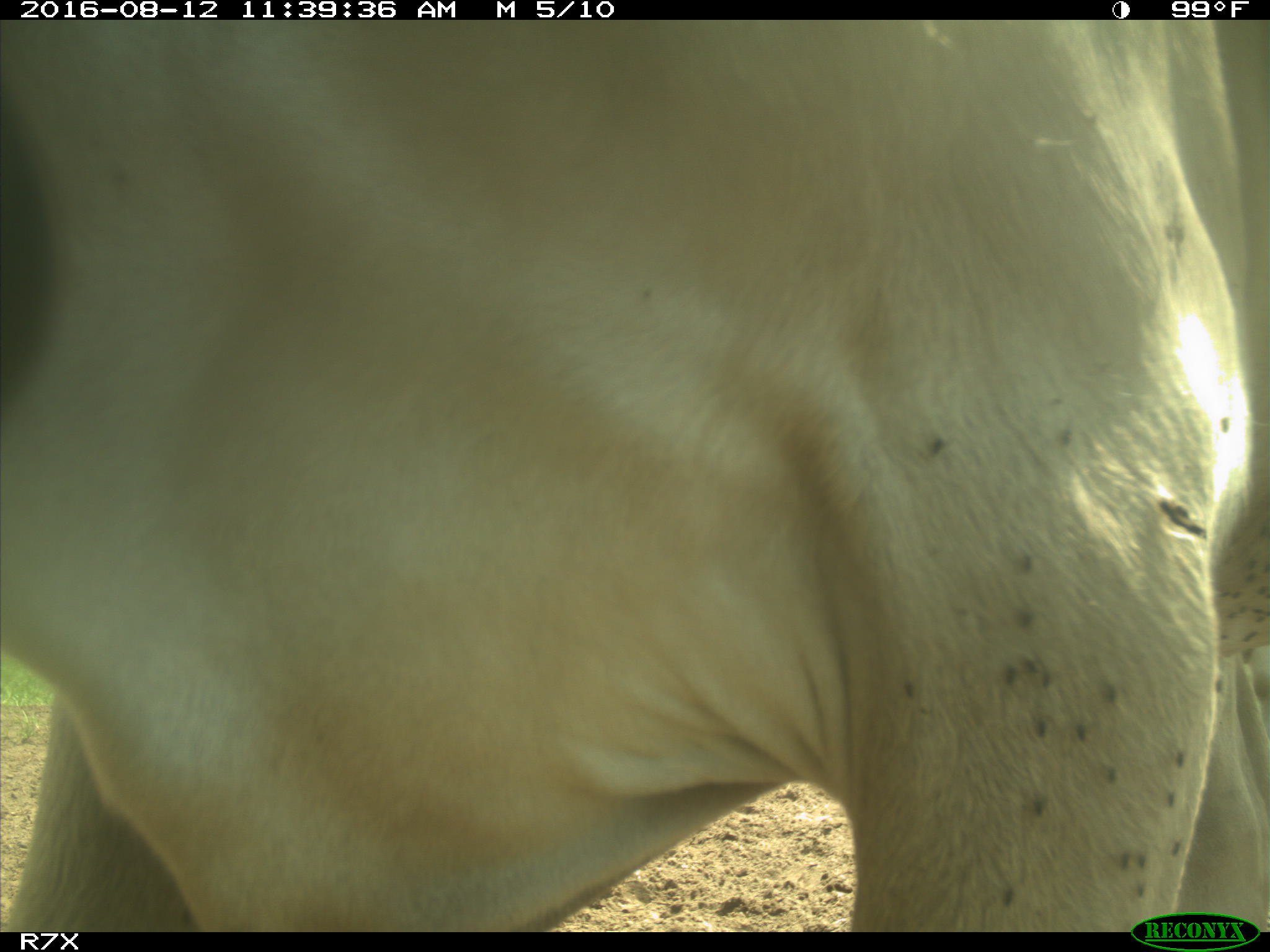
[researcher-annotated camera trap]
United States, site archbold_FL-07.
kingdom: Animalia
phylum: Chordata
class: Mammalia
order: Artiodactyla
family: Bovidae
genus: Bos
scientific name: Bos taurus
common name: domestic cow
Bos taurus (domestic cow).